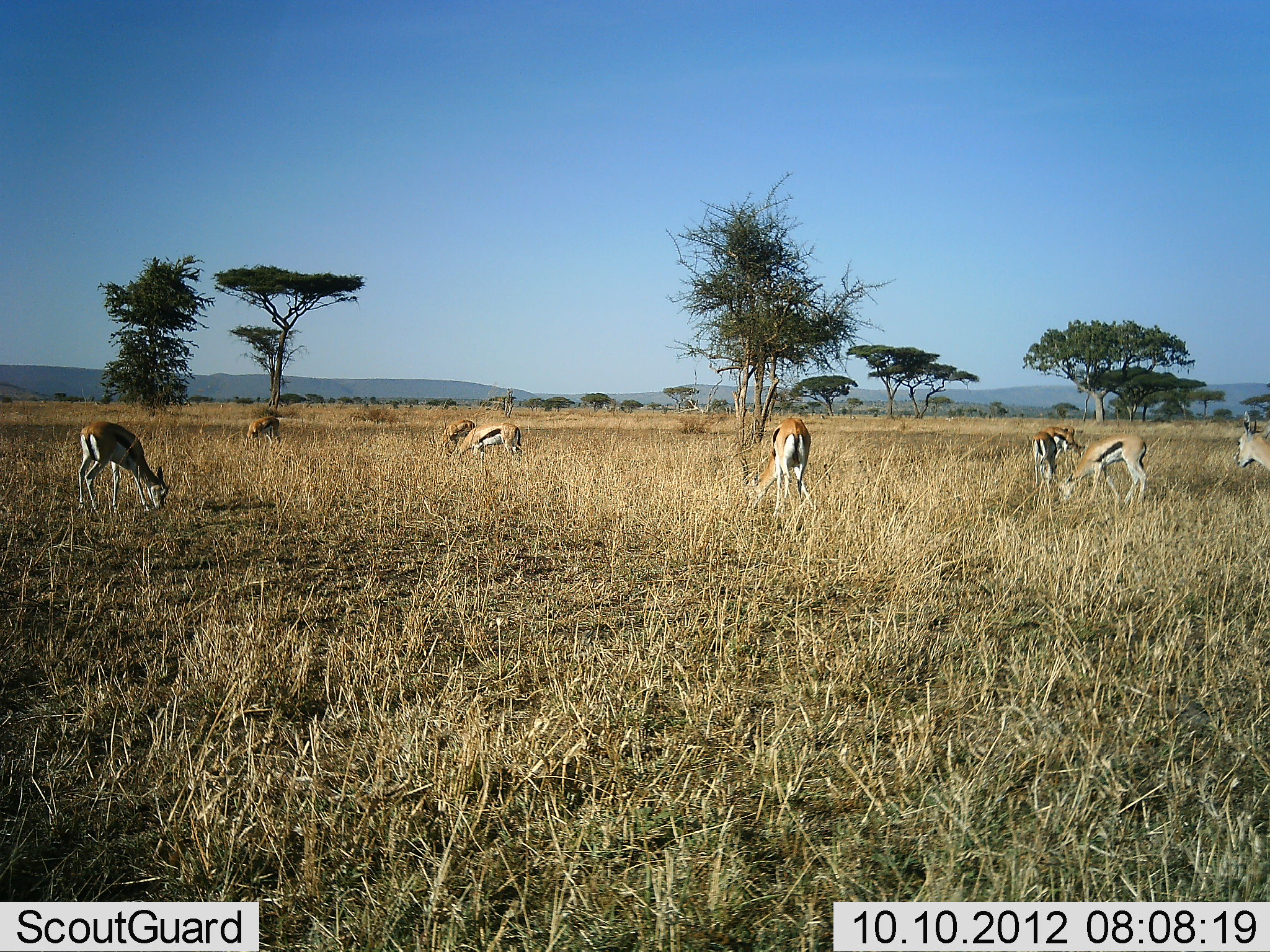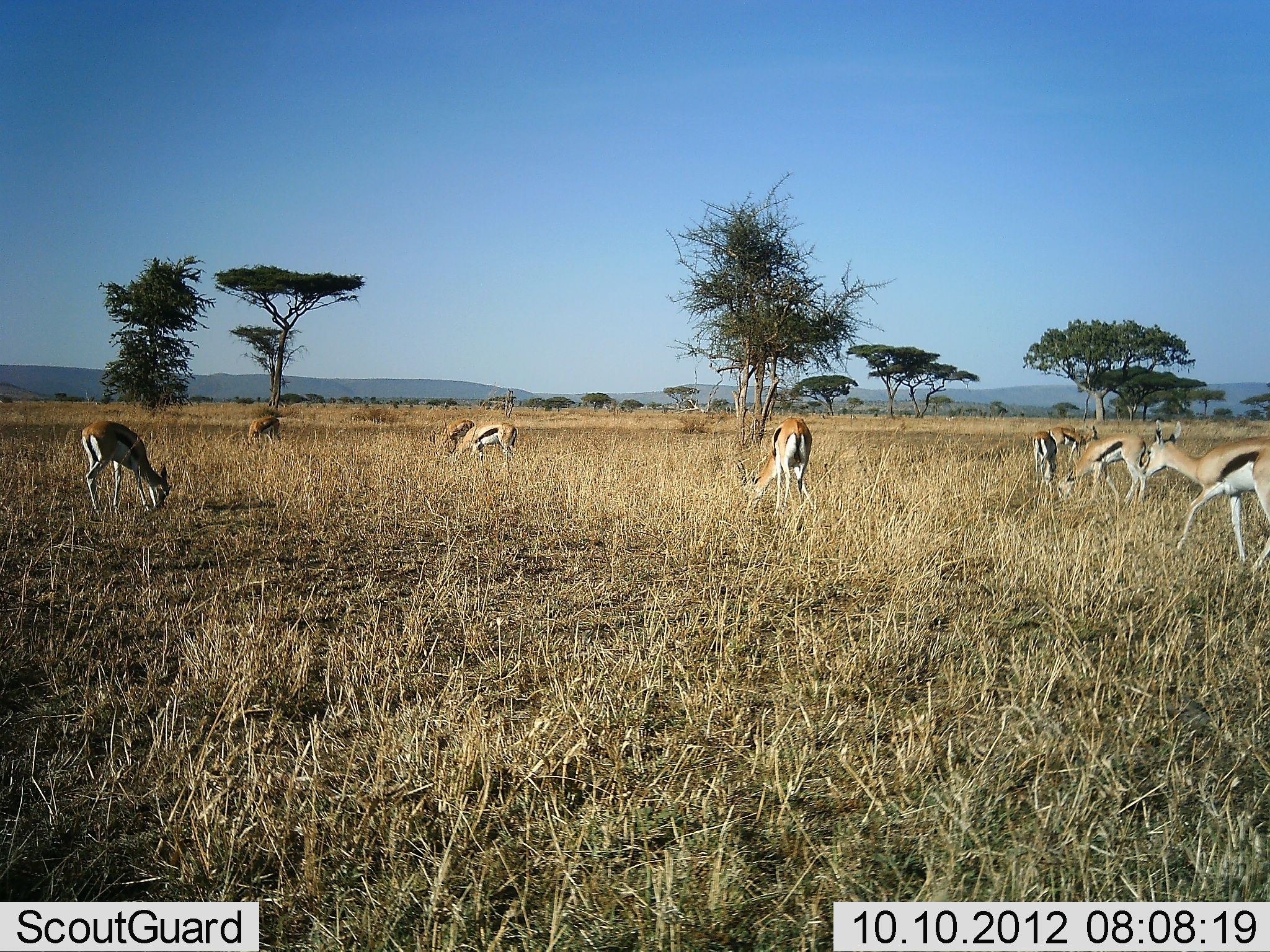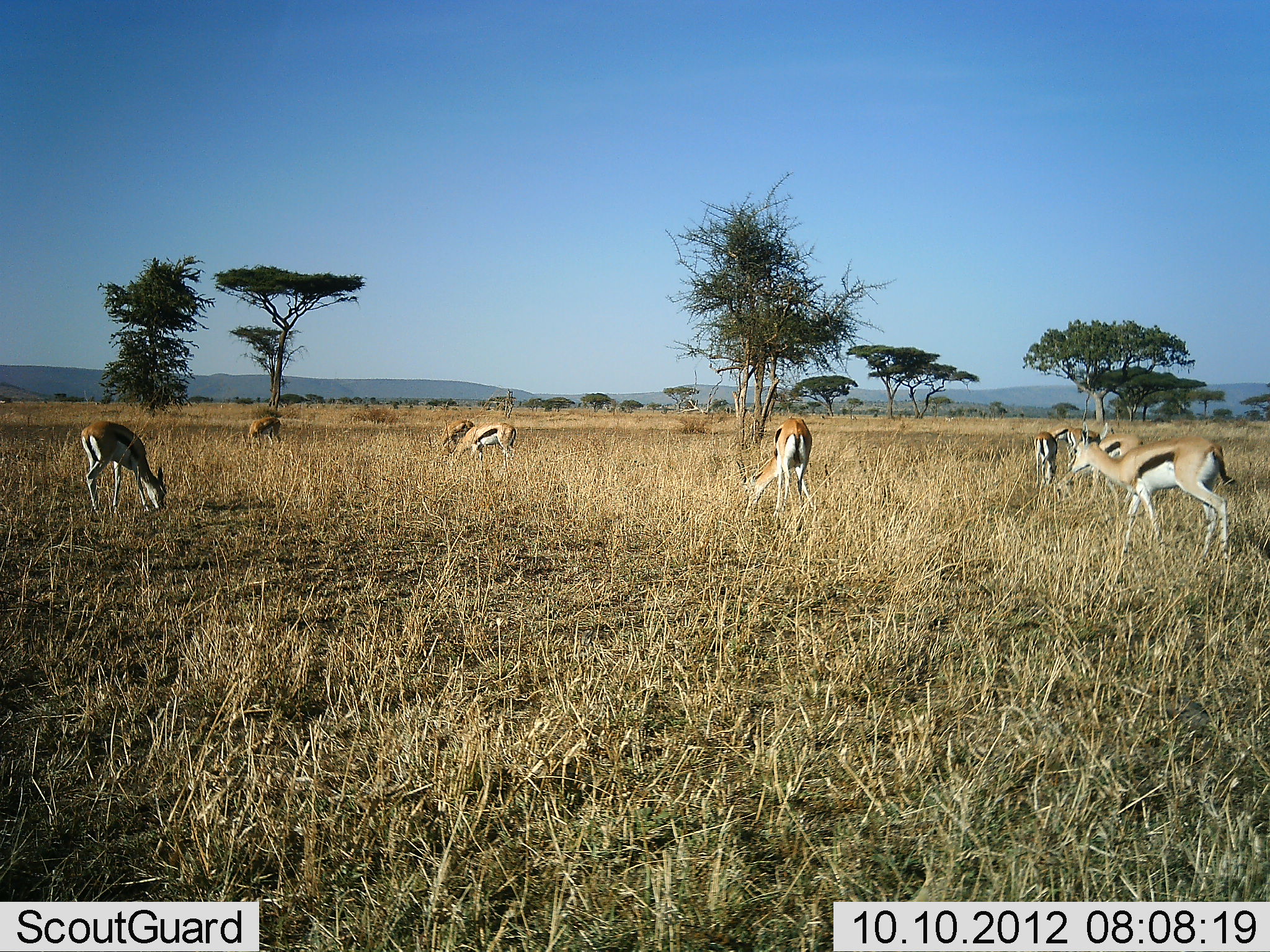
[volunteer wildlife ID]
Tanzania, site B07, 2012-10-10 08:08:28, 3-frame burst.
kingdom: Animalia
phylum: Chordata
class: Mammalia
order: Artiodactyla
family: Bovidae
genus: Eudorcas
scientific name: Eudorcas thomsonii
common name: thomson's gazelle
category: gazellethomsons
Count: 9.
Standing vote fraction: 30%.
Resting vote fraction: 0%.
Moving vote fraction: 60%.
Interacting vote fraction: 0%.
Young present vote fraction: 0%.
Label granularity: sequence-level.